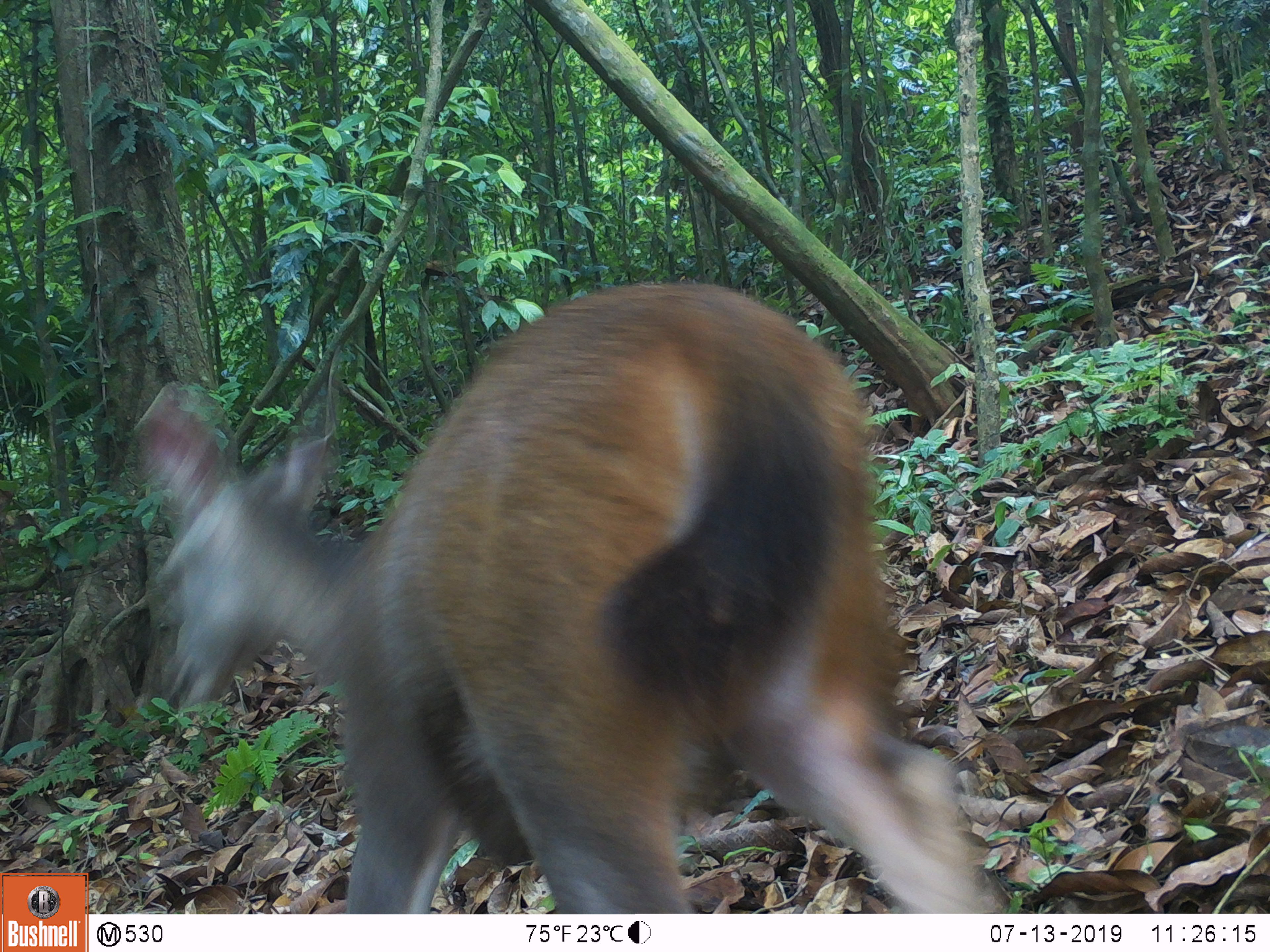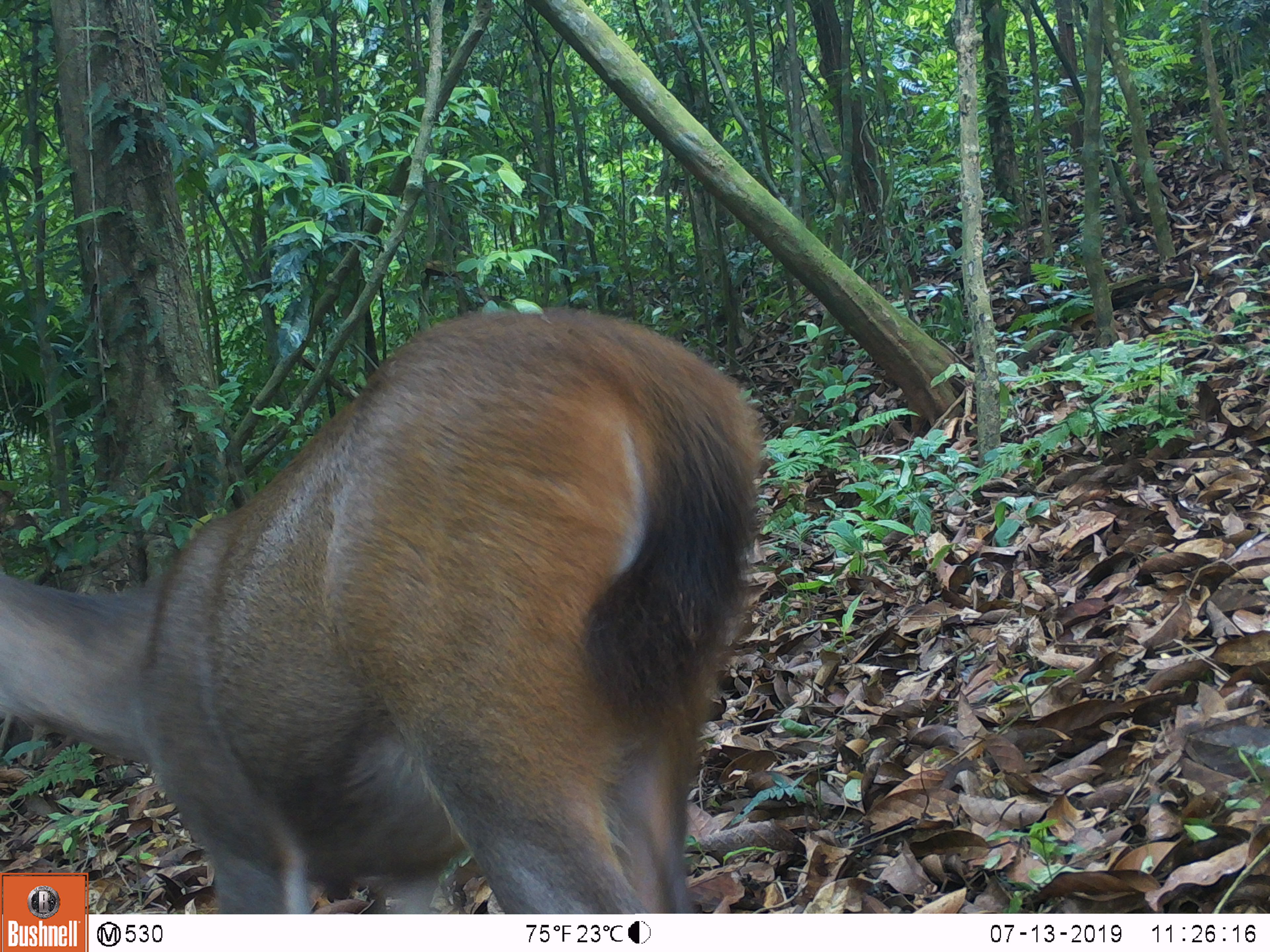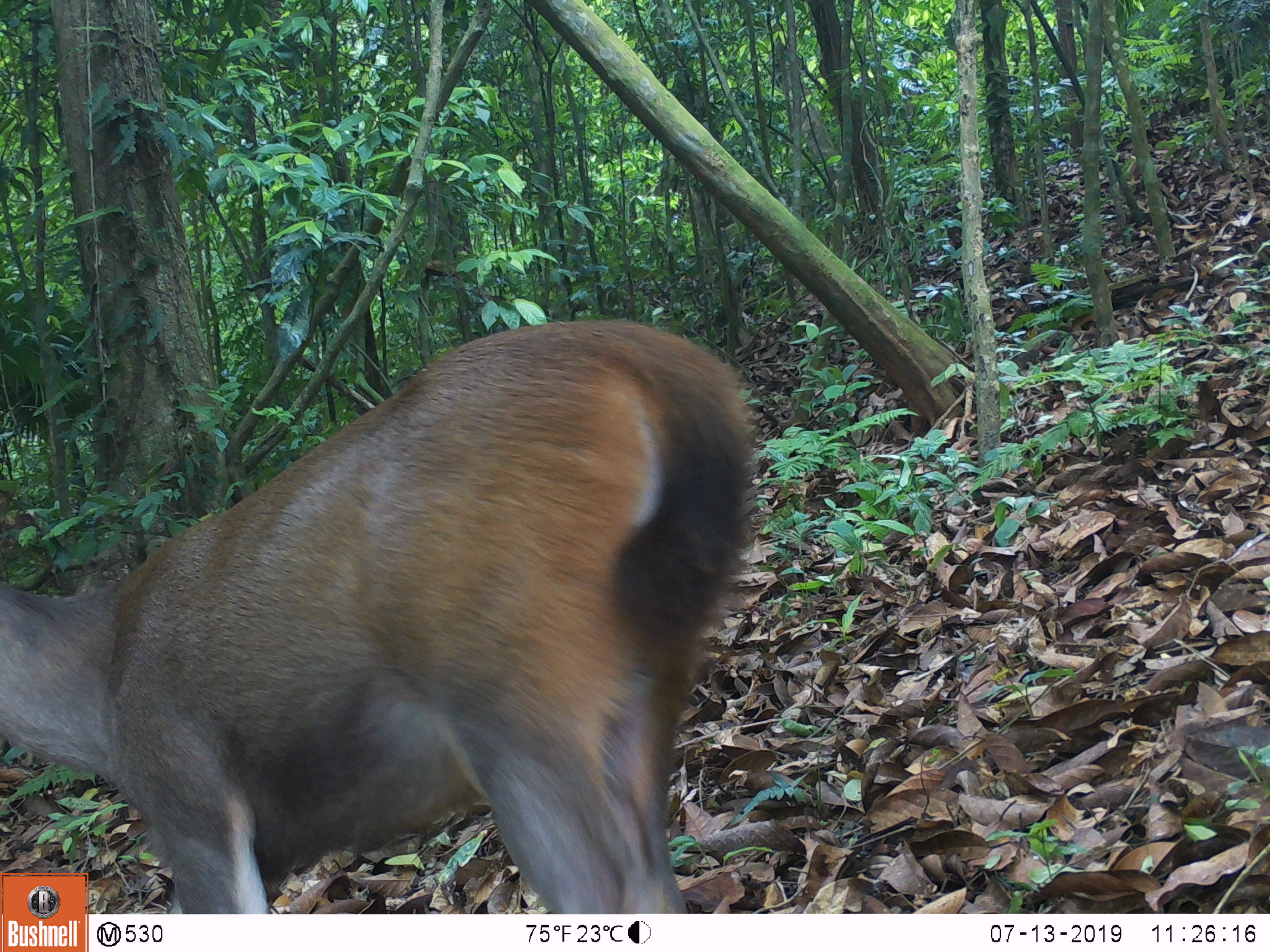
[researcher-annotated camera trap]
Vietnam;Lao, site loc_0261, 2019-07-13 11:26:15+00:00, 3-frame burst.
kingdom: Animalia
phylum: Chordata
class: Mammalia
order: Artiodactyla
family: Cervidae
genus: Rusa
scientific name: Rusa unicolor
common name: sambar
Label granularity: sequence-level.